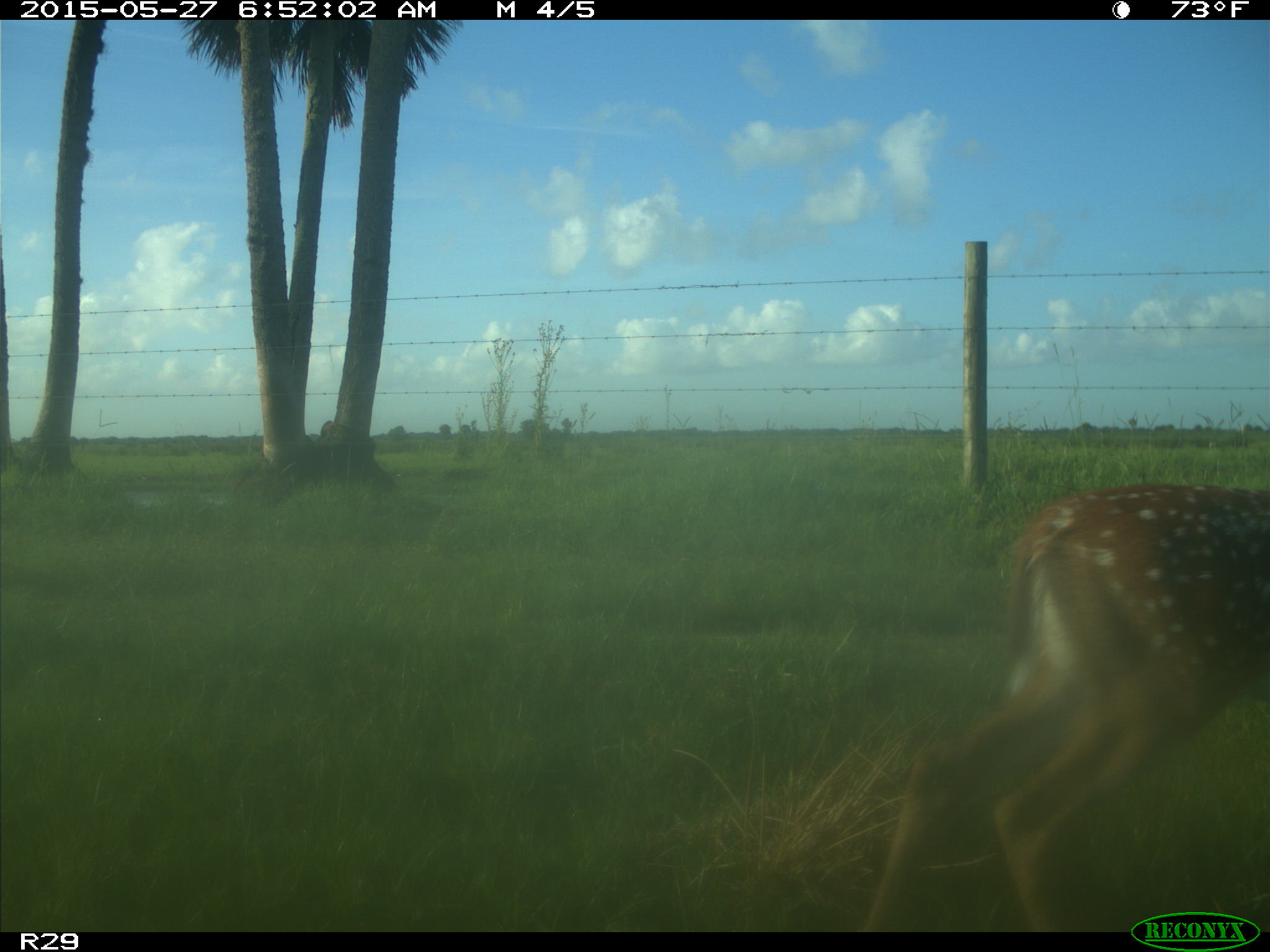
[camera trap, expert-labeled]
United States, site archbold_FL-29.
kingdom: Animalia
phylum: Chordata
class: Mammalia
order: Artiodactyla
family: Cervidae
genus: Odocoileus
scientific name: Odocoileus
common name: deer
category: unidentified deer